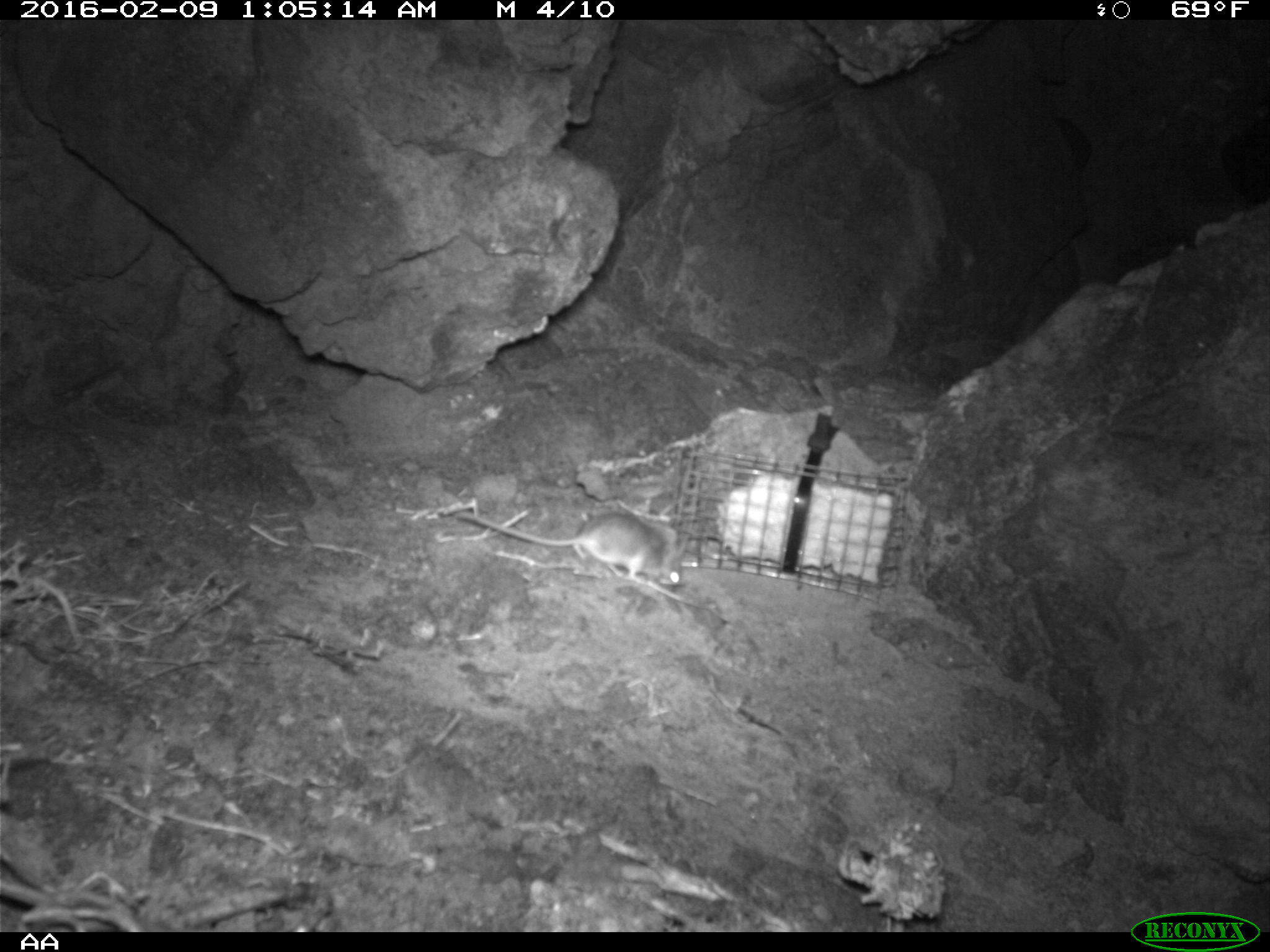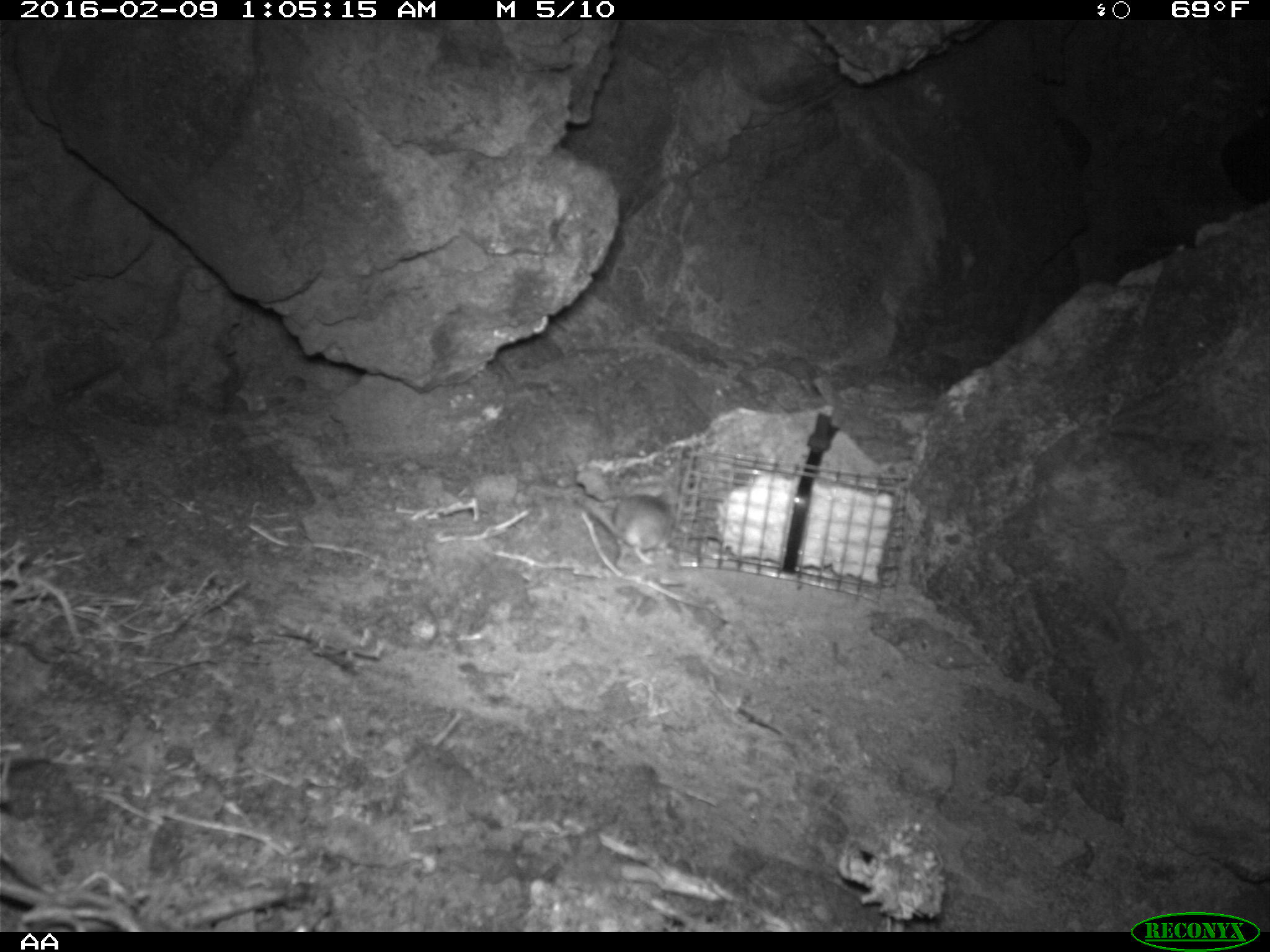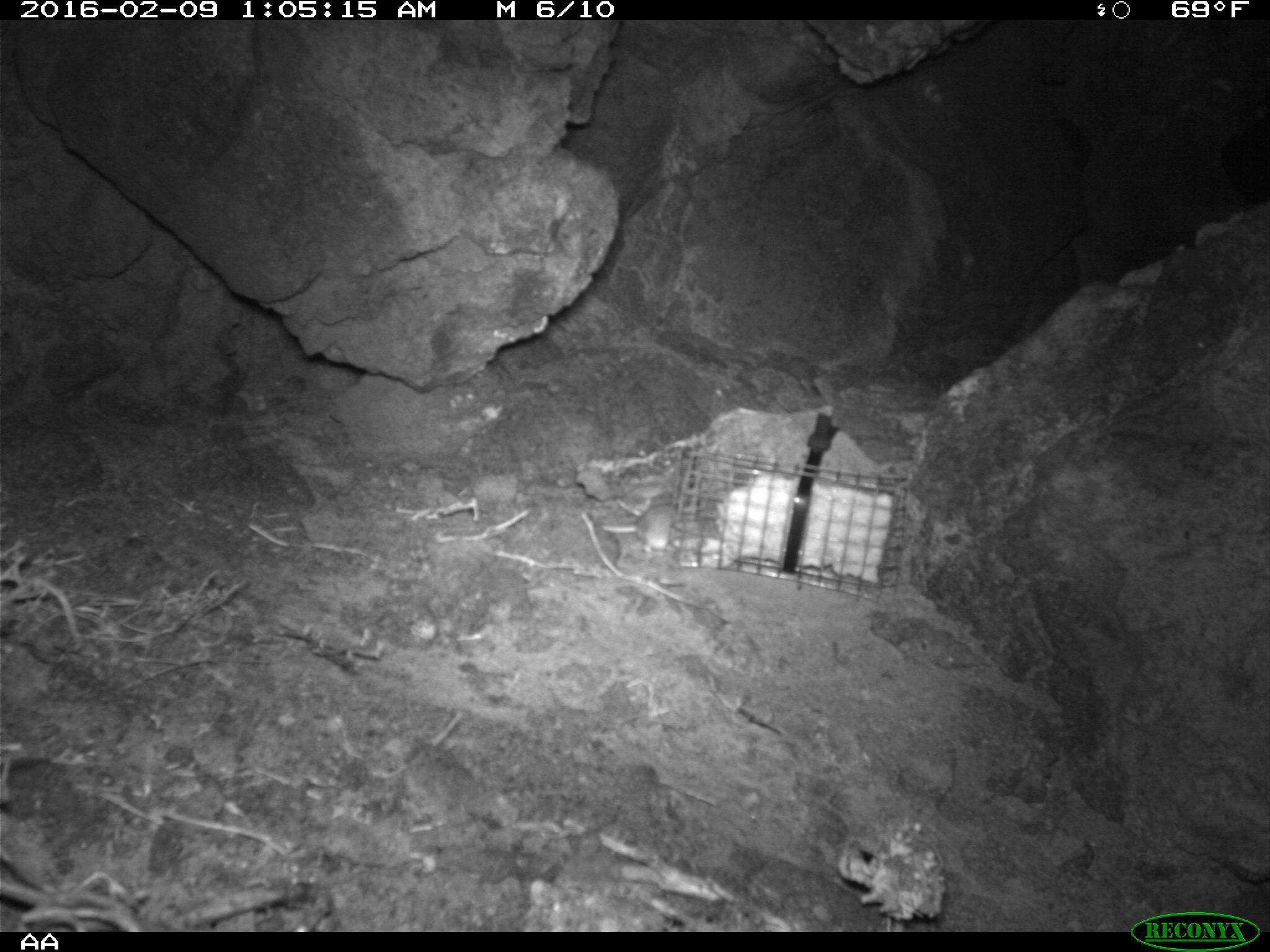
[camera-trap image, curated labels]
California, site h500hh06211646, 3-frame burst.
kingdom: Animalia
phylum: Chordata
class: Mammalia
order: Rodentia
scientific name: Rodentia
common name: rodent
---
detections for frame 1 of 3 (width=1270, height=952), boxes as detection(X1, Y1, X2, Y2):
rodent: detection(454, 511, 683, 591)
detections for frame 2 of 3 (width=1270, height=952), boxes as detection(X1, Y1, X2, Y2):
rodent: detection(567, 485, 678, 565)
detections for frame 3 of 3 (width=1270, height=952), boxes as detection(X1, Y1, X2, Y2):
rodent: detection(594, 503, 677, 552)